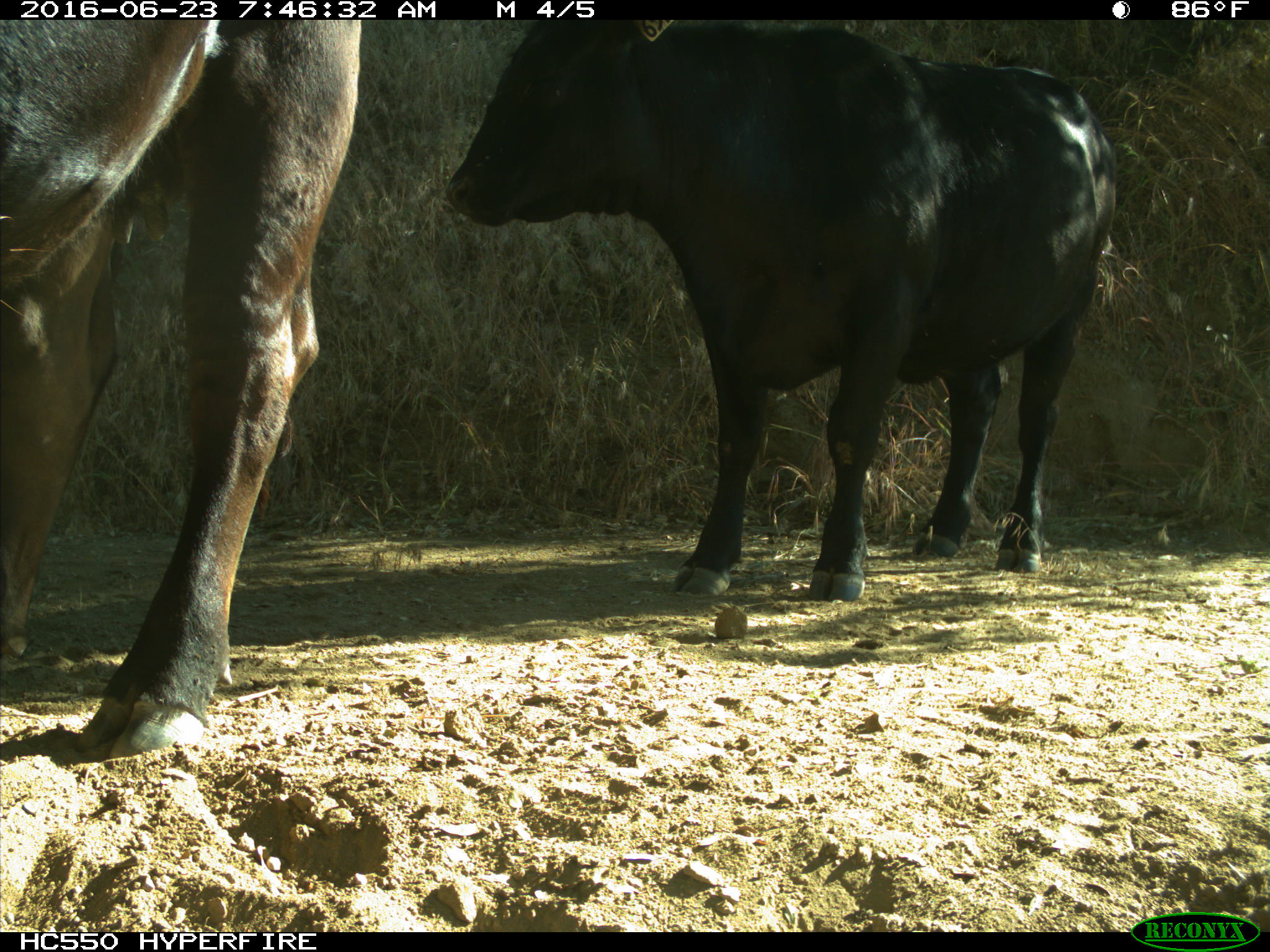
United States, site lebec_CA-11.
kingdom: Animalia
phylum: Chordata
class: Mammalia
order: Artiodactyla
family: Bovidae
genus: Bos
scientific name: Bos taurus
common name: domestic cow